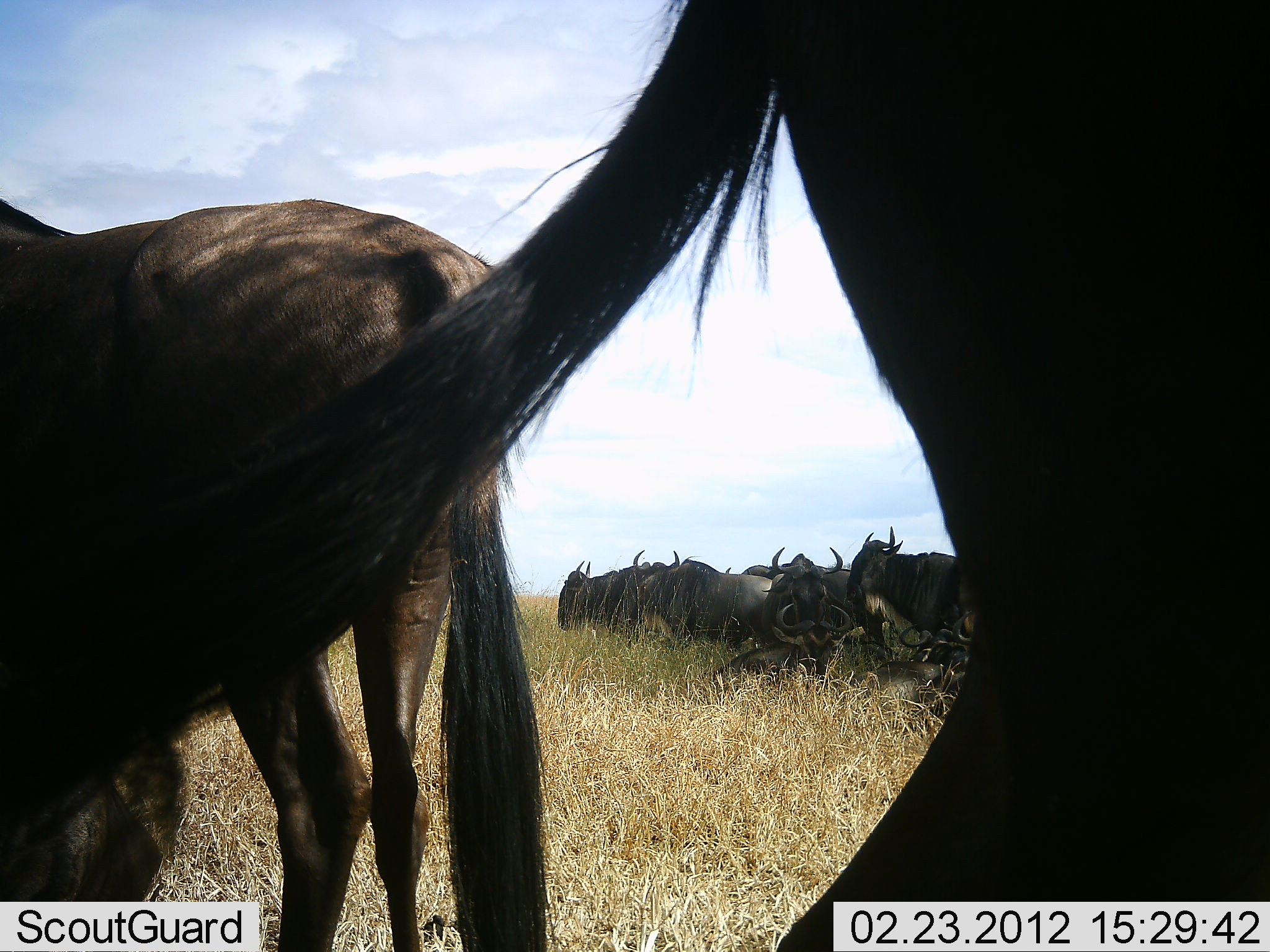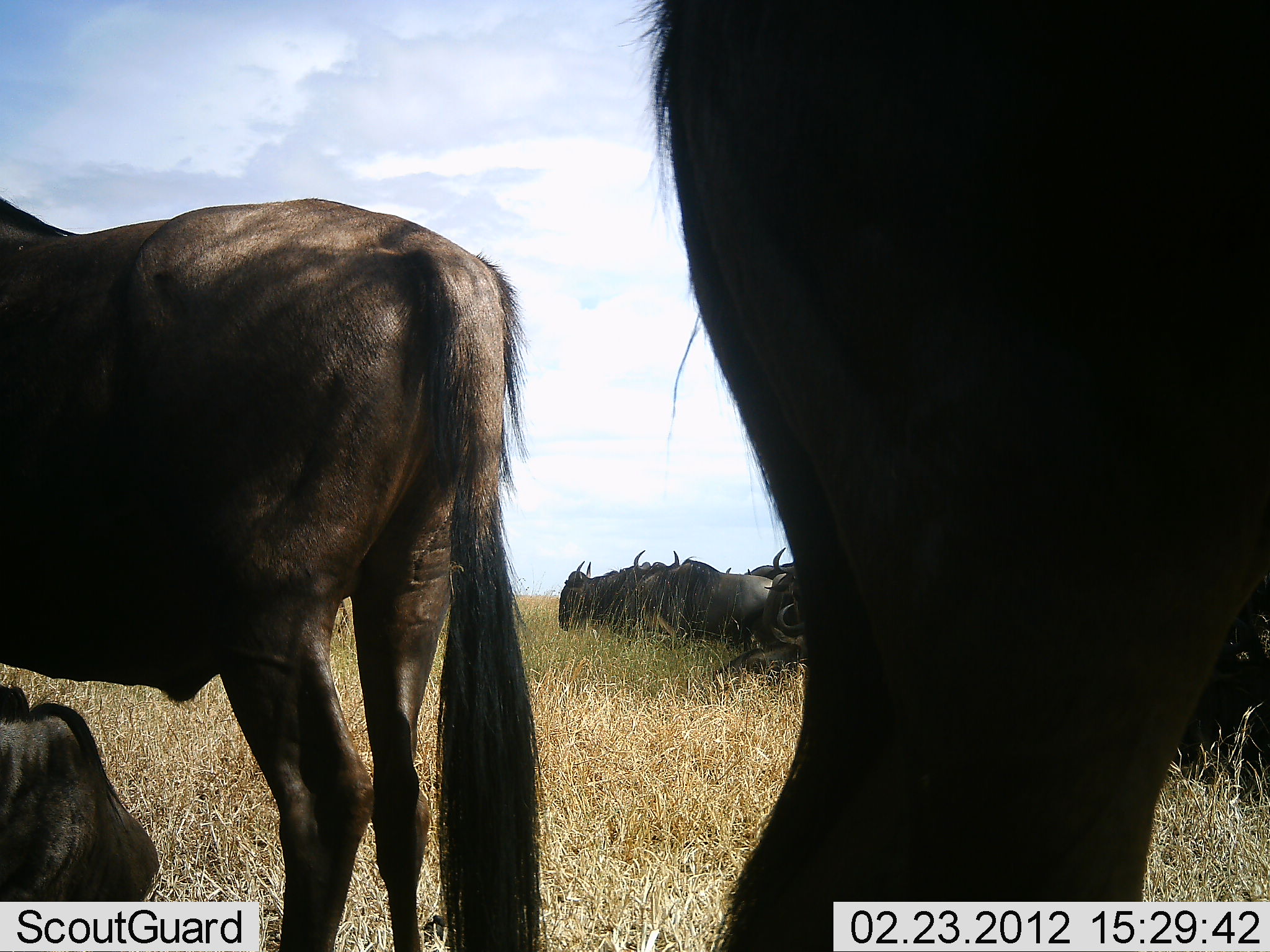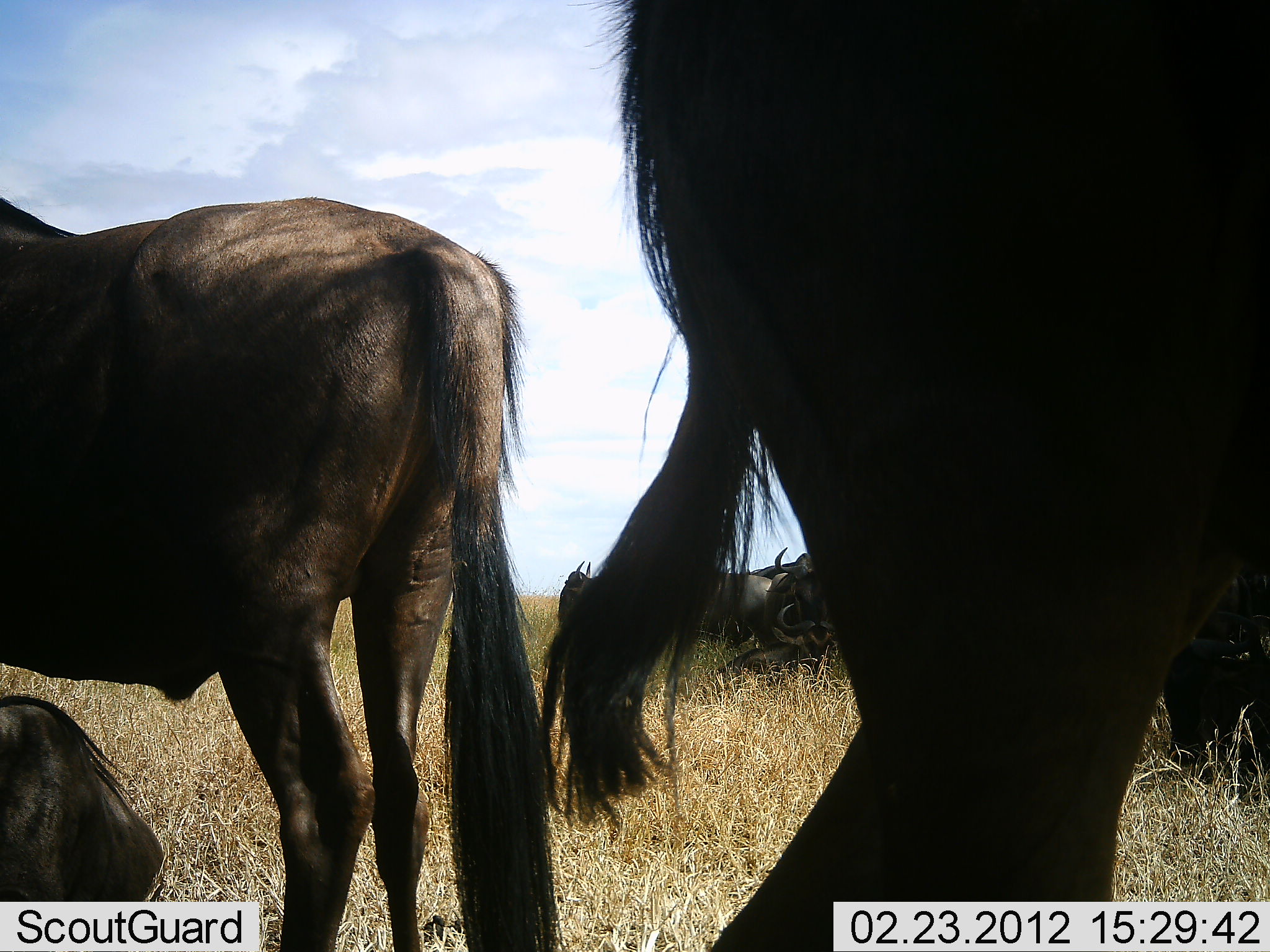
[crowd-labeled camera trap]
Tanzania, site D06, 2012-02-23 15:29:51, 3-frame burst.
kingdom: Animalia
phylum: Chordata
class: Mammalia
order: Artiodactyla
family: Bovidae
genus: Connochaetes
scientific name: Connochaetes taurinus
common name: blue wildebeest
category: wildebeest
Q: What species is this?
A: Wildebeest (blue wildebeest) (Connochaetes taurinus).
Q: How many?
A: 9.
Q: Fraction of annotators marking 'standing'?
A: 78%.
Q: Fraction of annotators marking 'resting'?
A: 83%.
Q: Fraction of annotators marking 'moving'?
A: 6%.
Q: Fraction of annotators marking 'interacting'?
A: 6%.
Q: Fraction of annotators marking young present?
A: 6%.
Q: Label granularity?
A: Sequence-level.